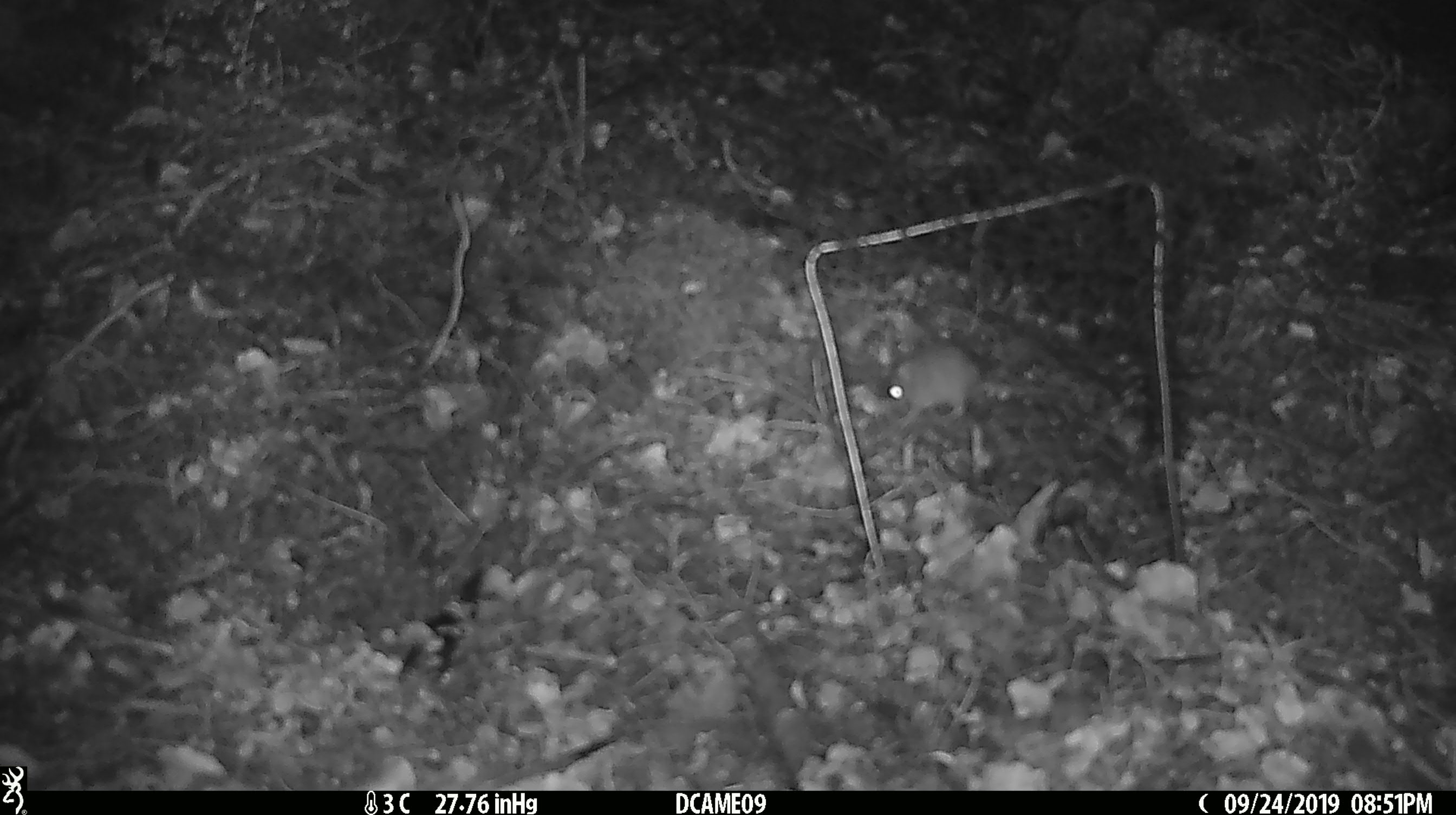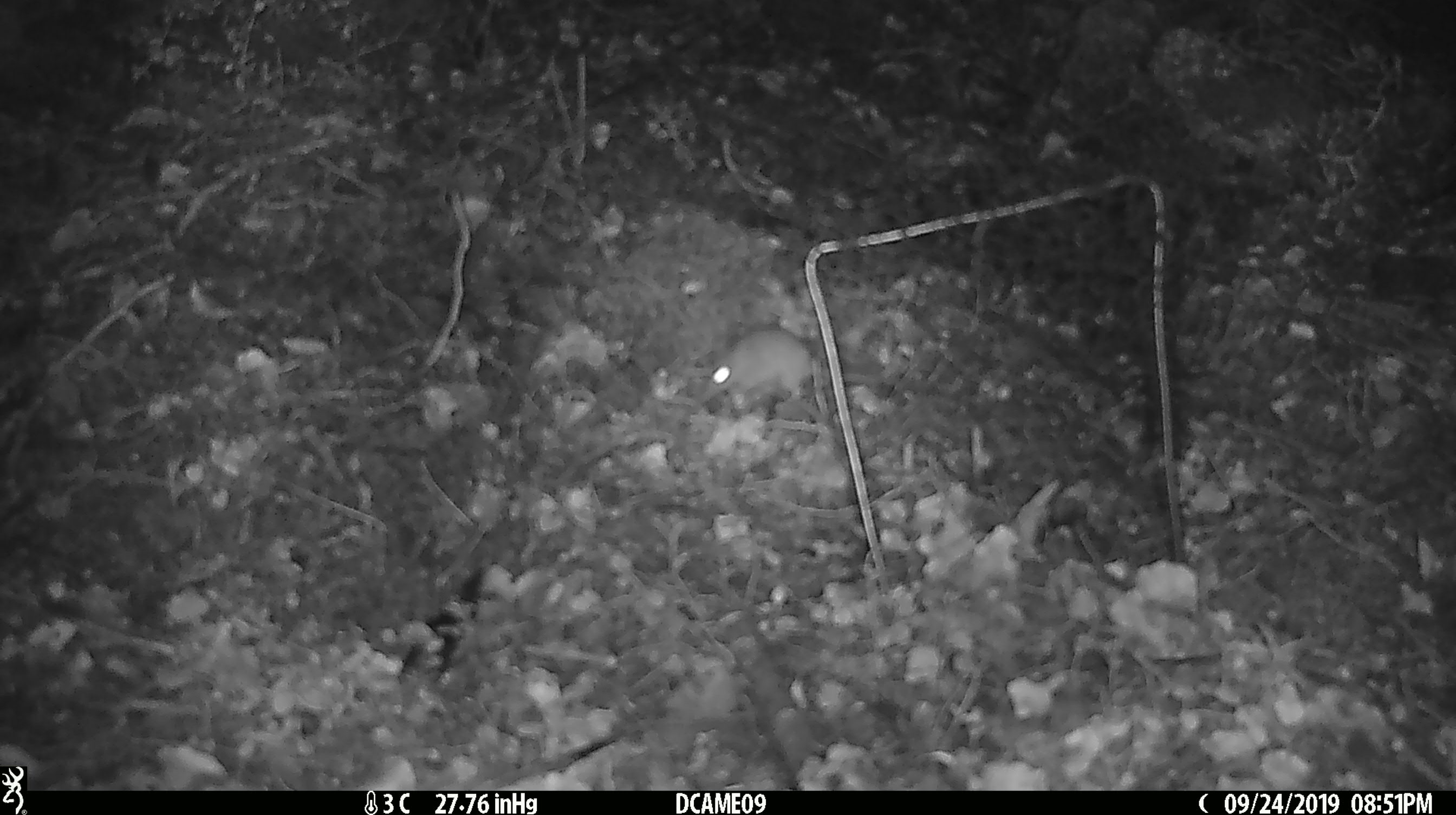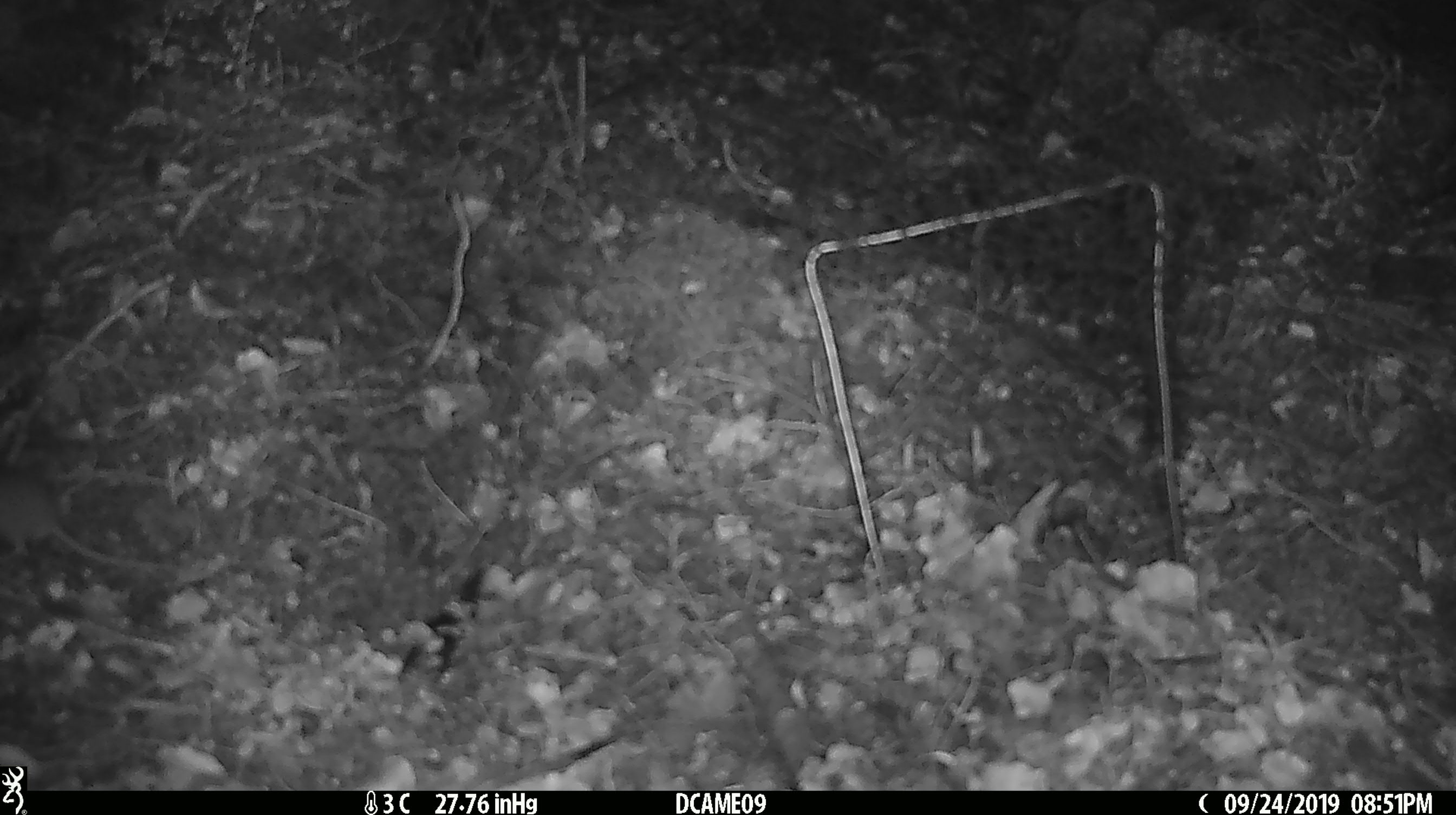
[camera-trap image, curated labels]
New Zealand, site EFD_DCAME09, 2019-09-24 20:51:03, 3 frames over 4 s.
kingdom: Animalia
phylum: Chordata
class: Mammalia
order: Rodentia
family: Muridae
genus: Mus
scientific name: Mus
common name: mouse